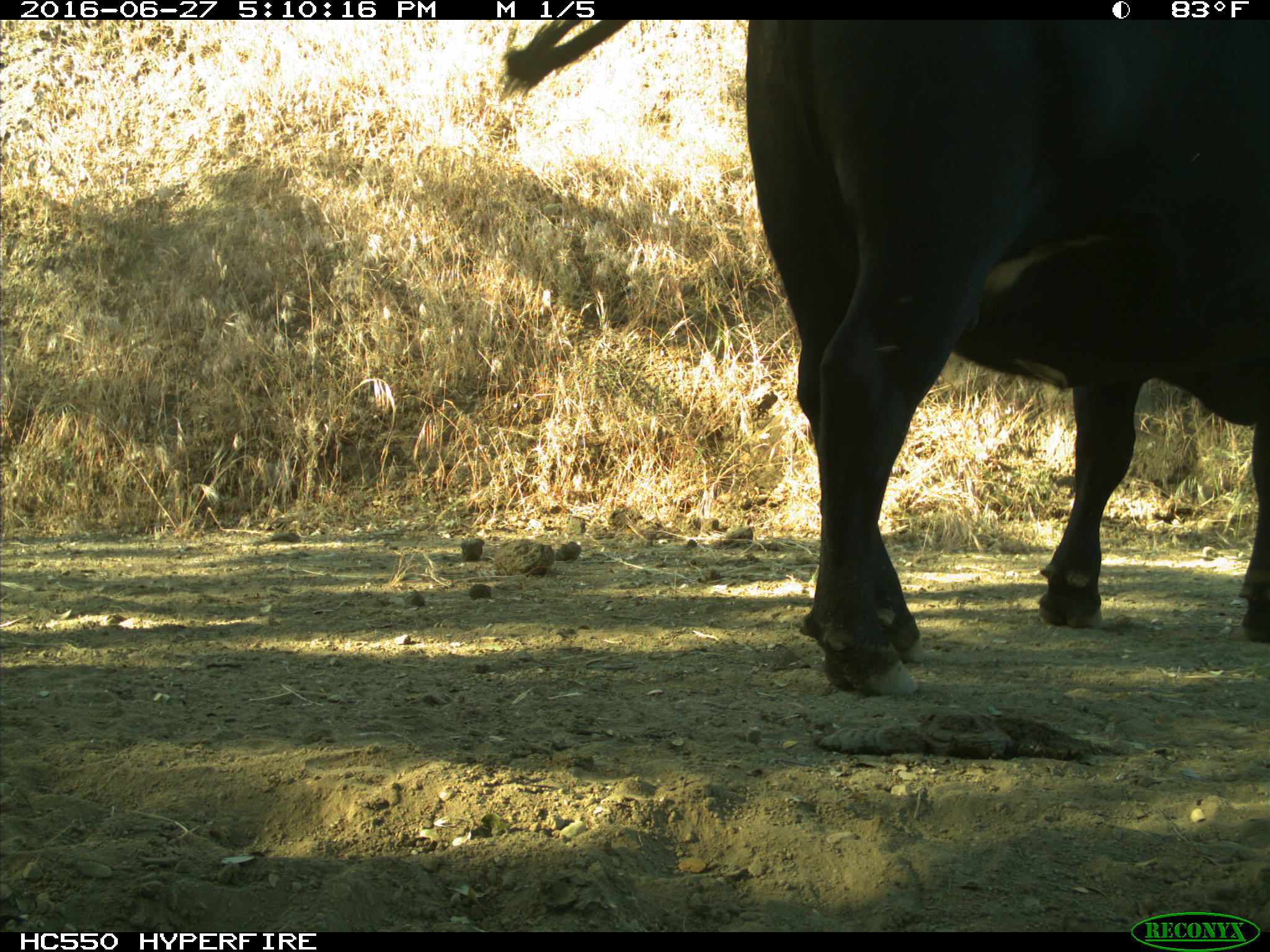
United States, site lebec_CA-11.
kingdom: Animalia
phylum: Chordata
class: Mammalia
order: Artiodactyla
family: Bovidae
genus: Bos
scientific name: Bos taurus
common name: domestic cow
Bos taurus (domestic cow).